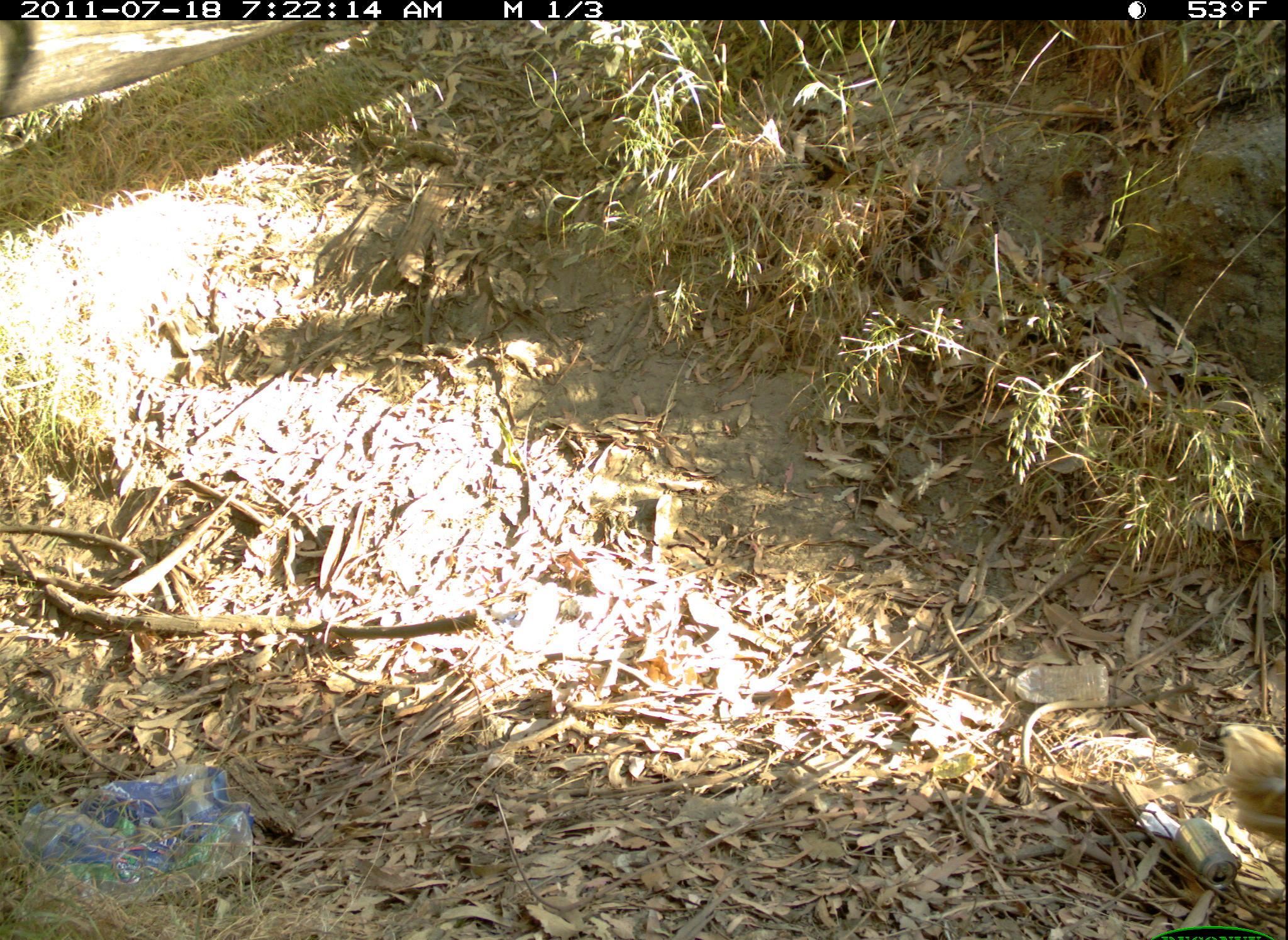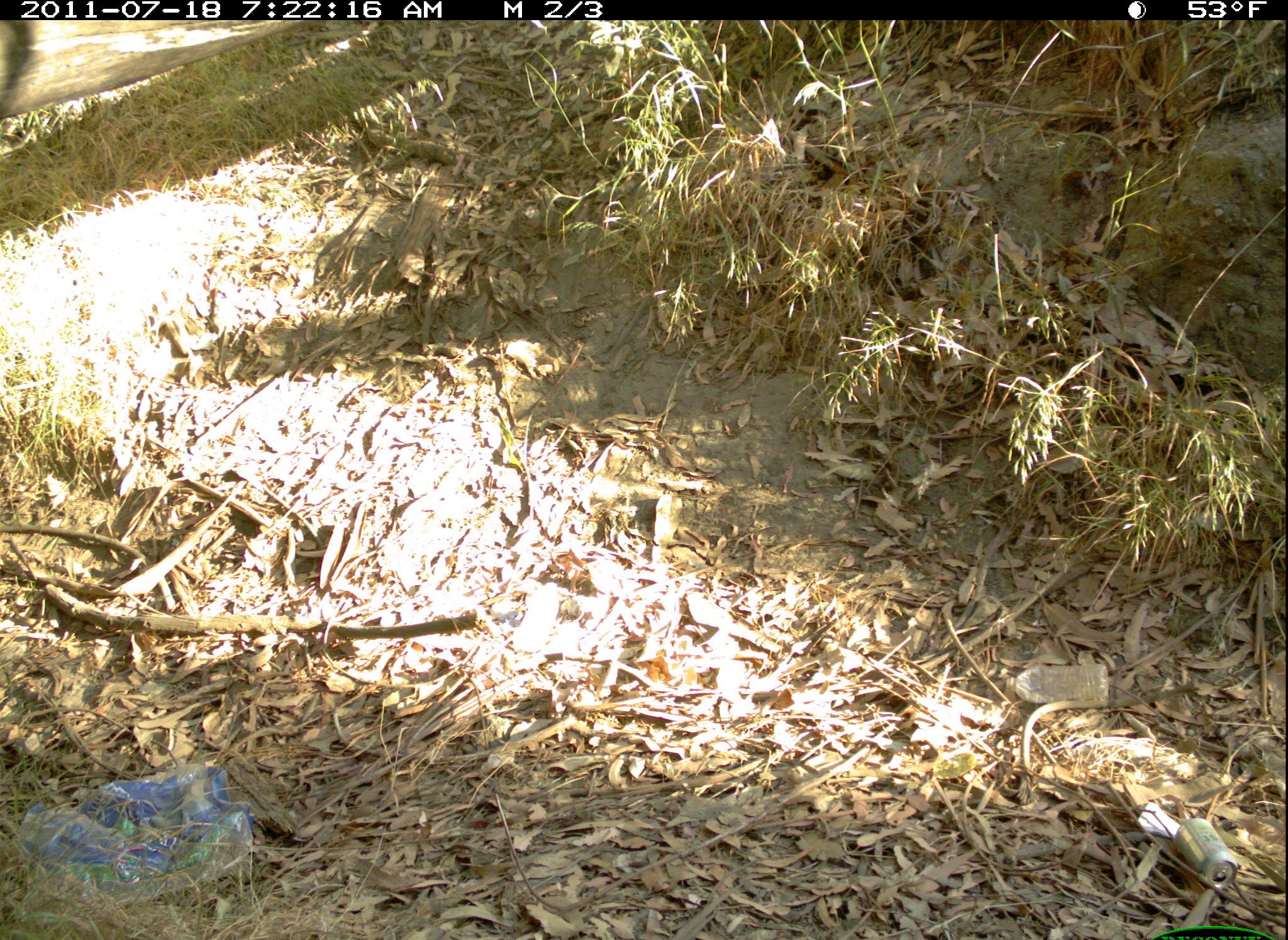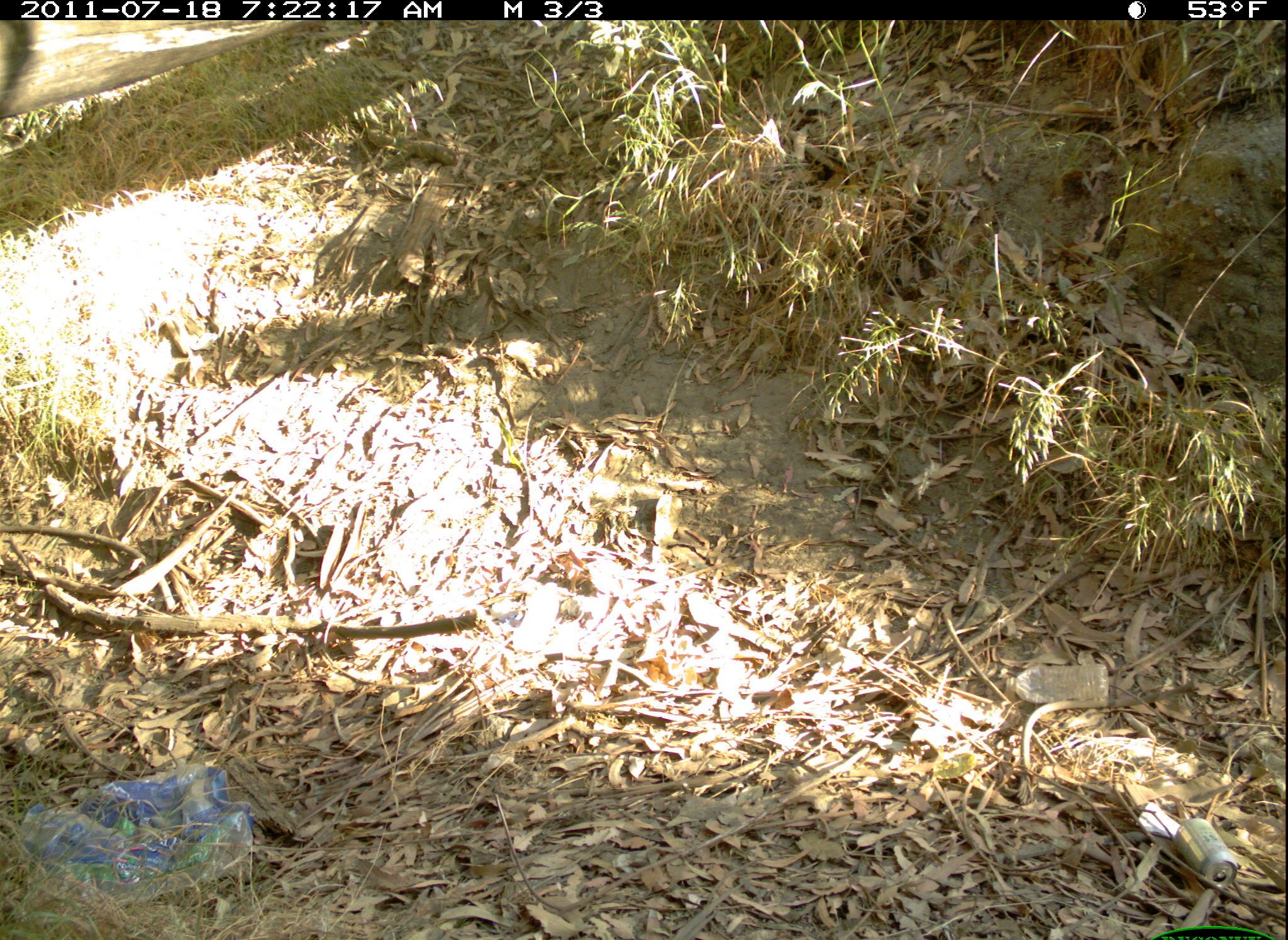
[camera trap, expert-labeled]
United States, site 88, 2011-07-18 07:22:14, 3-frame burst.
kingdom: Animalia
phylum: Chordata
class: Aves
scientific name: Aves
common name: bird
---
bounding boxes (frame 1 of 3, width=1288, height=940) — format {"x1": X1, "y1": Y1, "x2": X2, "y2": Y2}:
bird: {"x1": 1209, "y1": 710, "x2": 1285, "y2": 857}